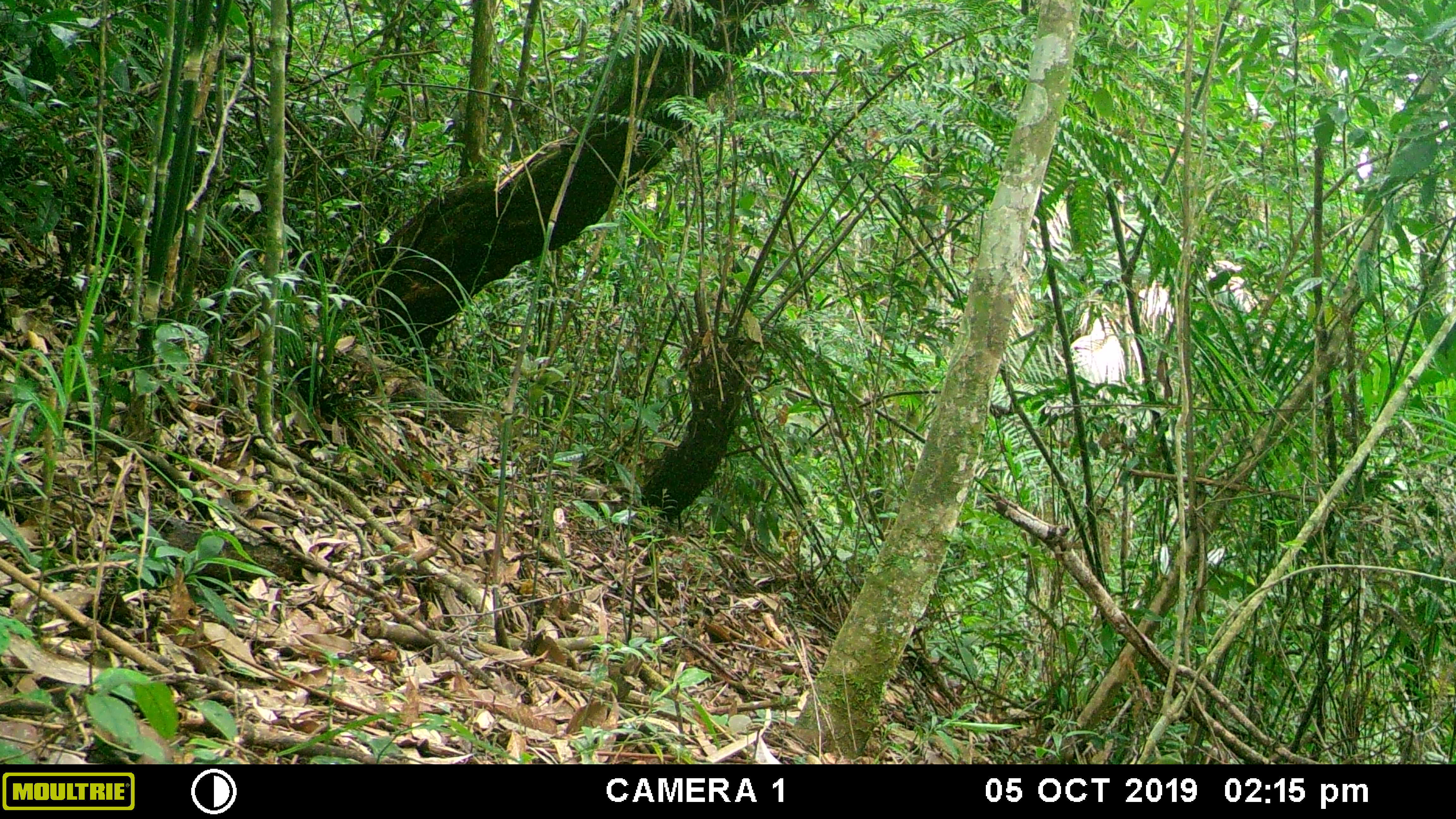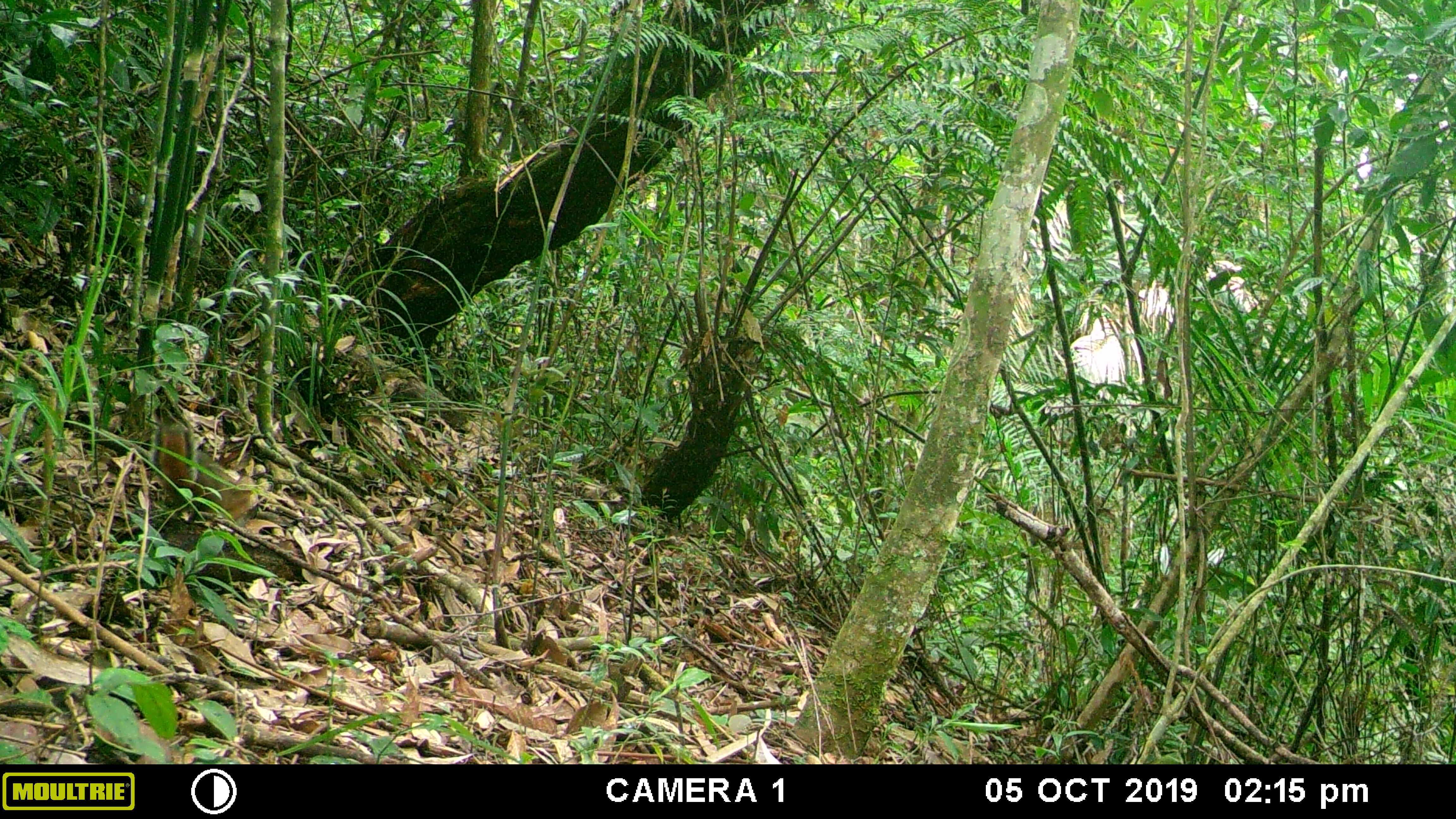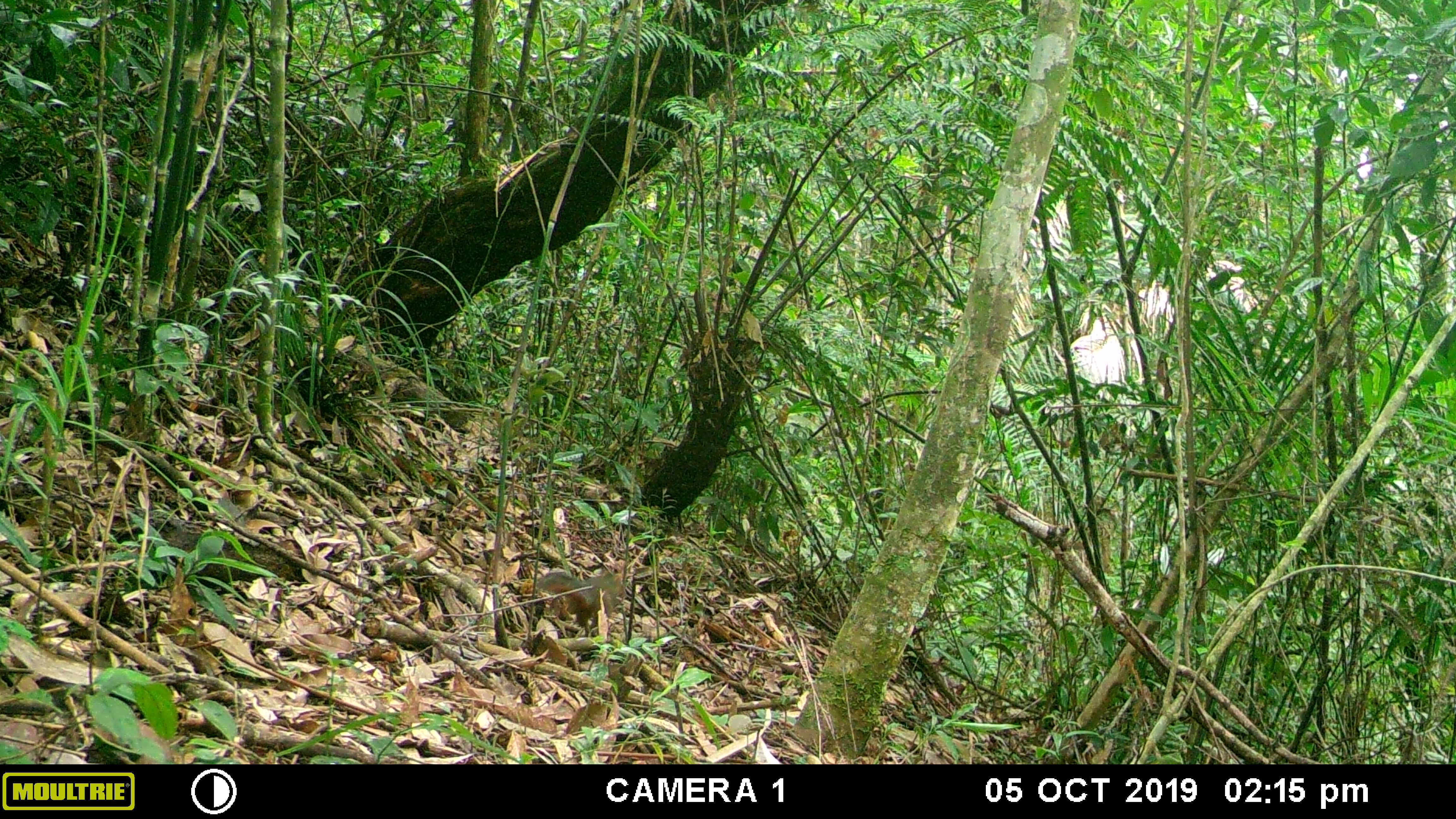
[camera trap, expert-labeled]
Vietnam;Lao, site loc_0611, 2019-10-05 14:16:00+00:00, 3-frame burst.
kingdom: Animalia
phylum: Chordata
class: Mammalia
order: Rodentia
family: Sciuridae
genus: Dremomys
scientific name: Dremomys rufigenis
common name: red-cheeked squirrel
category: red cheeked squirrel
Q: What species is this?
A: Red cheeked squirrel (red-cheeked squirrel) (Dremomys rufigenis).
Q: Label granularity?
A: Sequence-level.